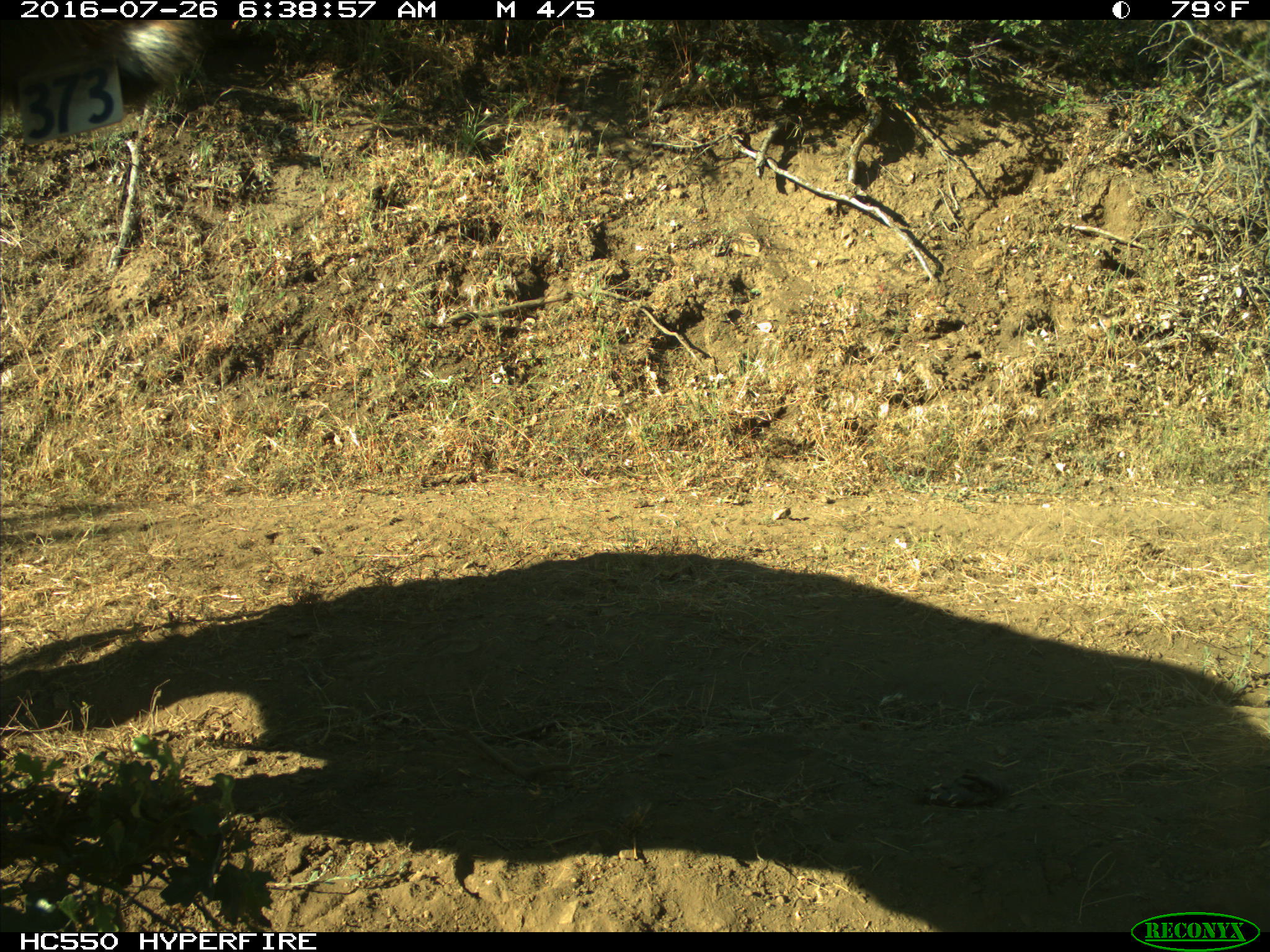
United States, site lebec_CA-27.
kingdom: Animalia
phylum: Chordata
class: Mammalia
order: Artiodactyla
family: Bovidae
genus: Bos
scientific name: Bos taurus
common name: domestic cow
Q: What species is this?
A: Bos taurus (domestic cow).